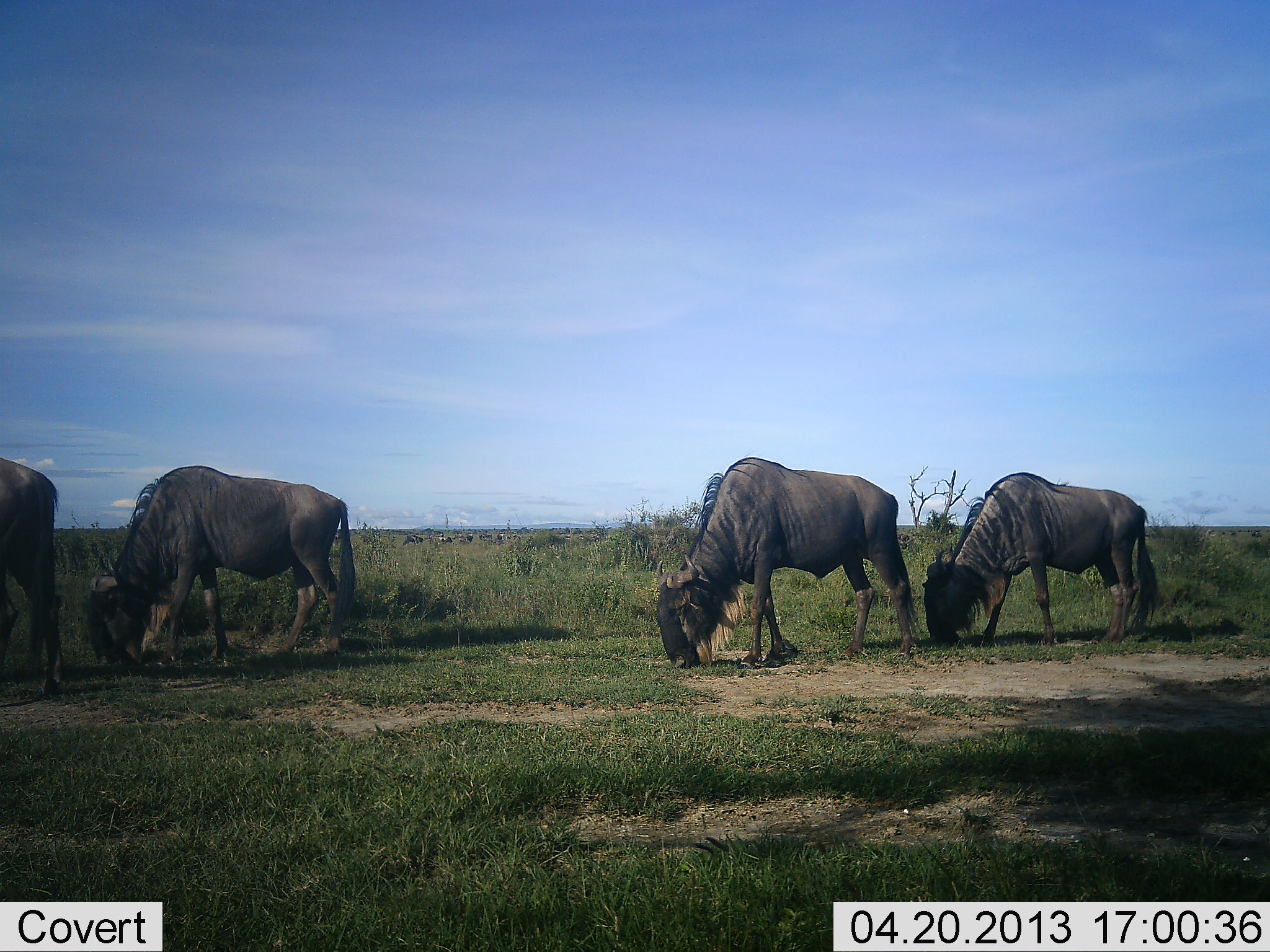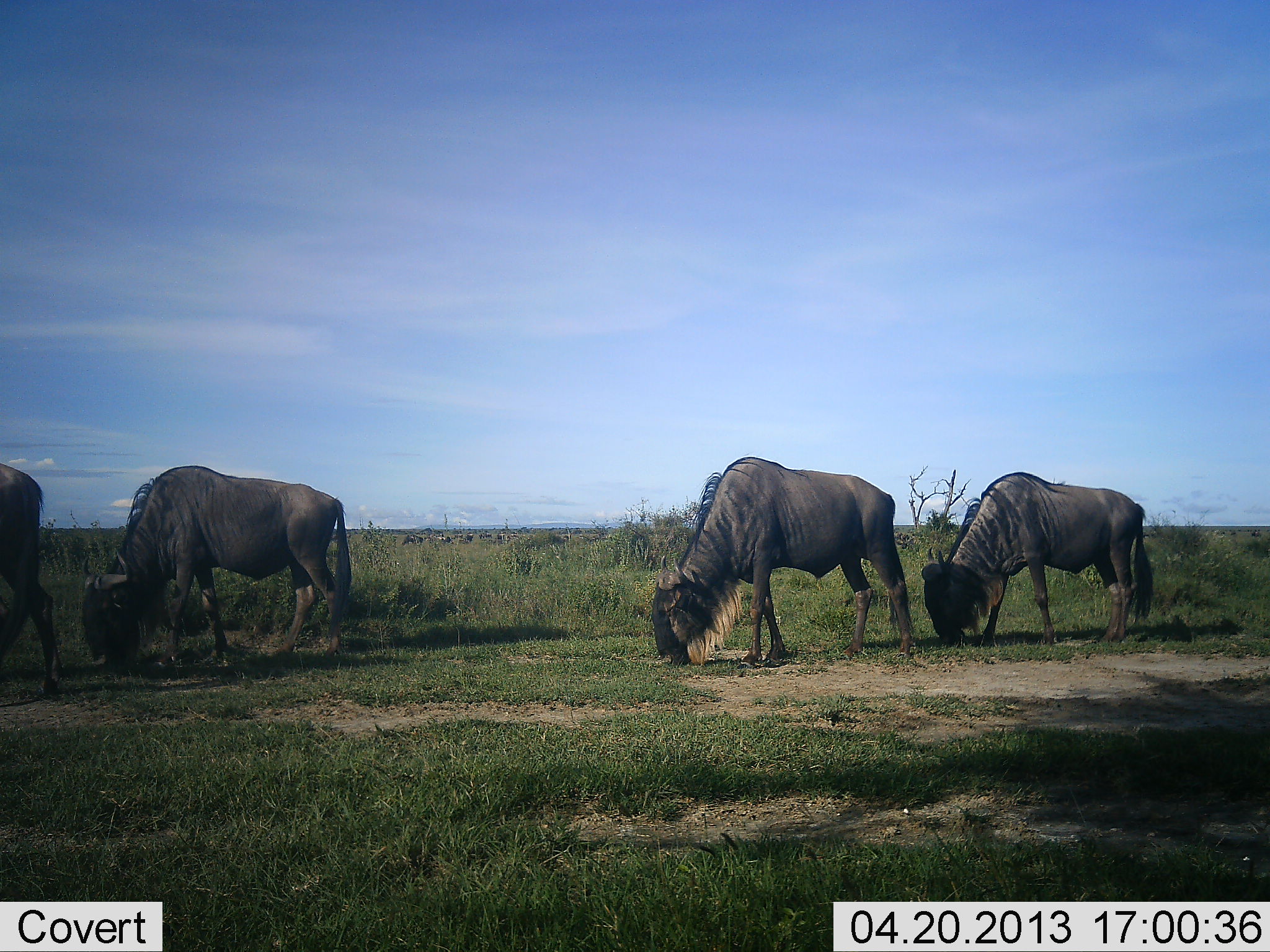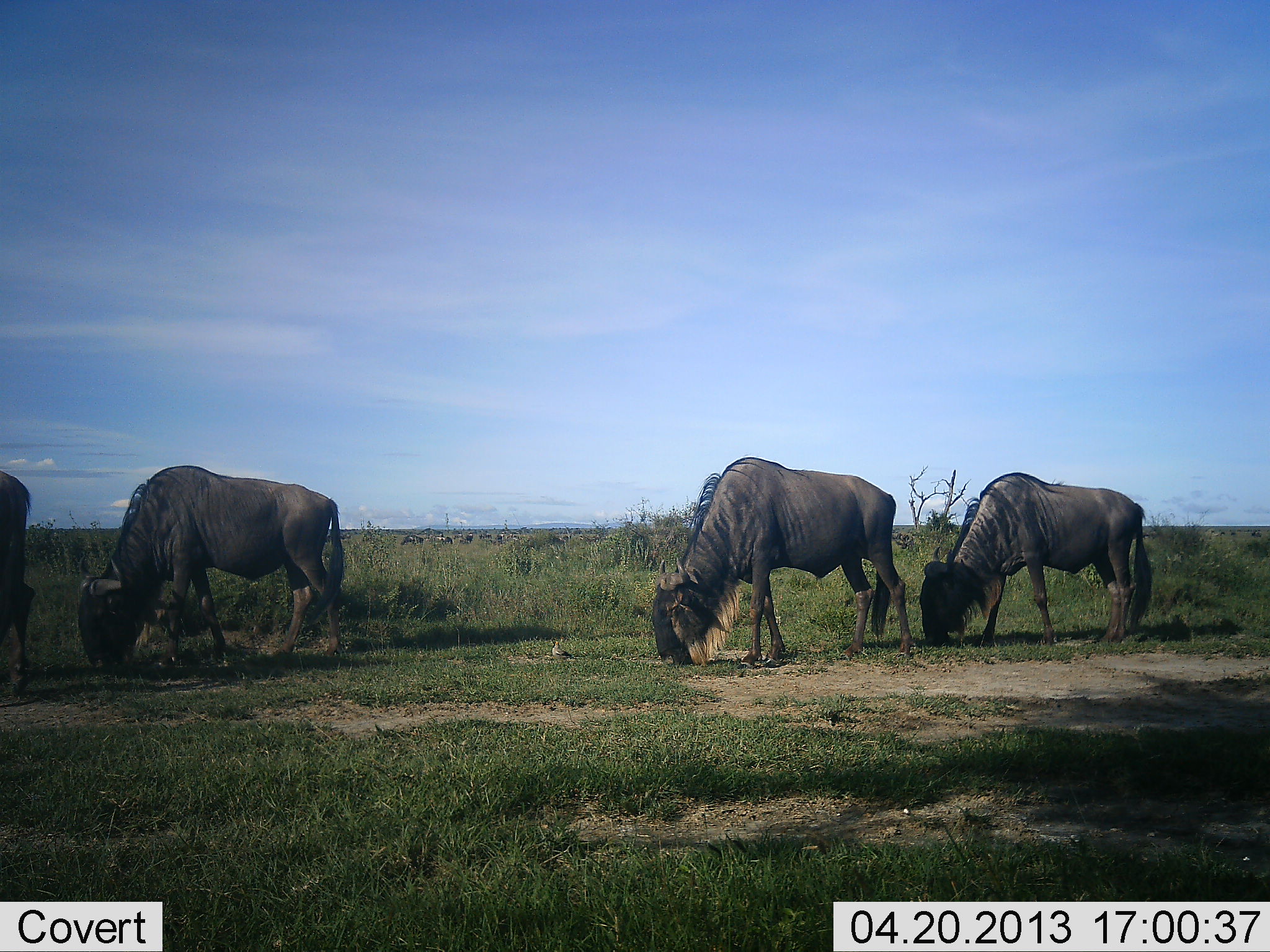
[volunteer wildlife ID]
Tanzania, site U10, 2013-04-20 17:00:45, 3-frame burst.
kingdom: Animalia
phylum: Chordata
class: Mammalia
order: Artiodactyla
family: Bovidae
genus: Connochaetes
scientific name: Connochaetes taurinus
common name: blue wildebeest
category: wildebeest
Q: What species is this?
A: Wildebeest (blue wildebeest) (Connochaetes taurinus).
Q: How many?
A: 4.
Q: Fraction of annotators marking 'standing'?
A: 22%.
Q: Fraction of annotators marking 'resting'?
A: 0%.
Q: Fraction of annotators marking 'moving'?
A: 4%.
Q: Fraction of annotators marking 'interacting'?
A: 0%.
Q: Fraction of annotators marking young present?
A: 0%.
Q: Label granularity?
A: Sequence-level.